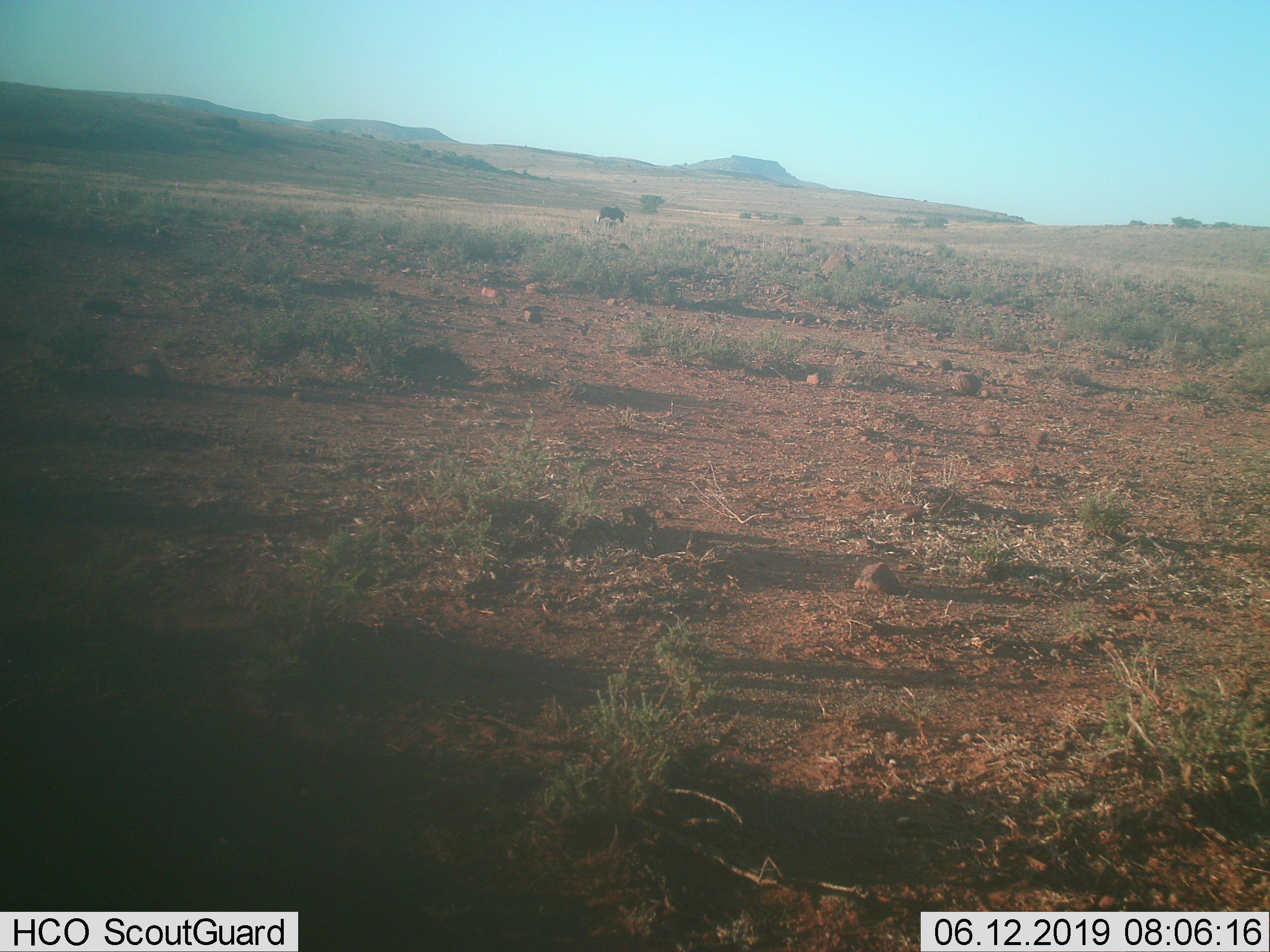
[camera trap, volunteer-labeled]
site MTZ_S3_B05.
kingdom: Animalia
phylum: Chordata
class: Mammalia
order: Artiodactyla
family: Bovidae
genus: Connochaetes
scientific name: Connochaetes gnou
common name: black wildebeest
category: wildebeestblack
Wildebeestblack (black wildebeest) (Connochaetes gnou), count 1. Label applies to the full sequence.